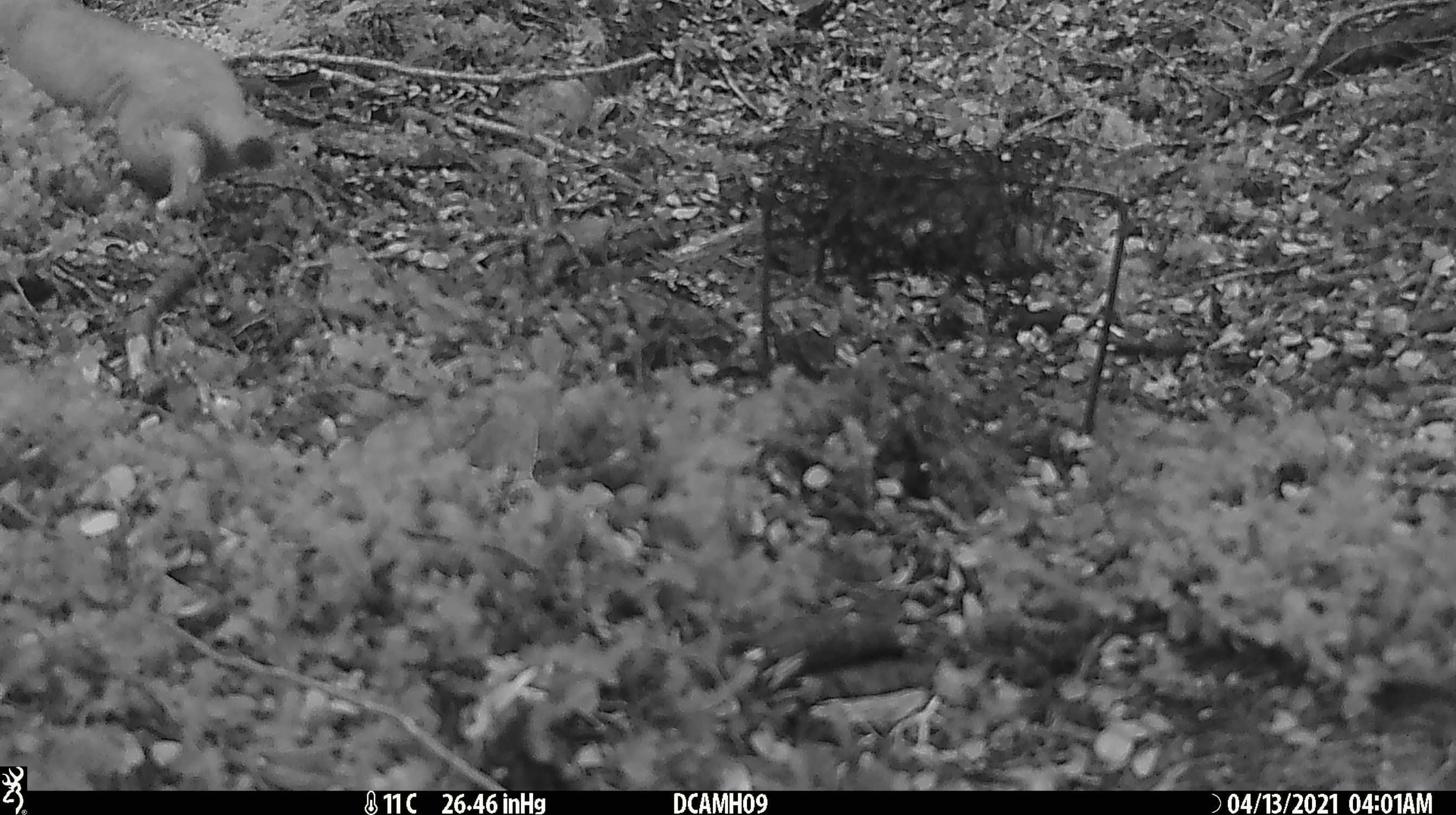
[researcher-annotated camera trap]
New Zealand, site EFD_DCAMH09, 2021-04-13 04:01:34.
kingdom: Animalia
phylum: Chordata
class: Mammalia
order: Carnivora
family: Mustelidae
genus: Mustela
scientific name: Mustela erminea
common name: stoat